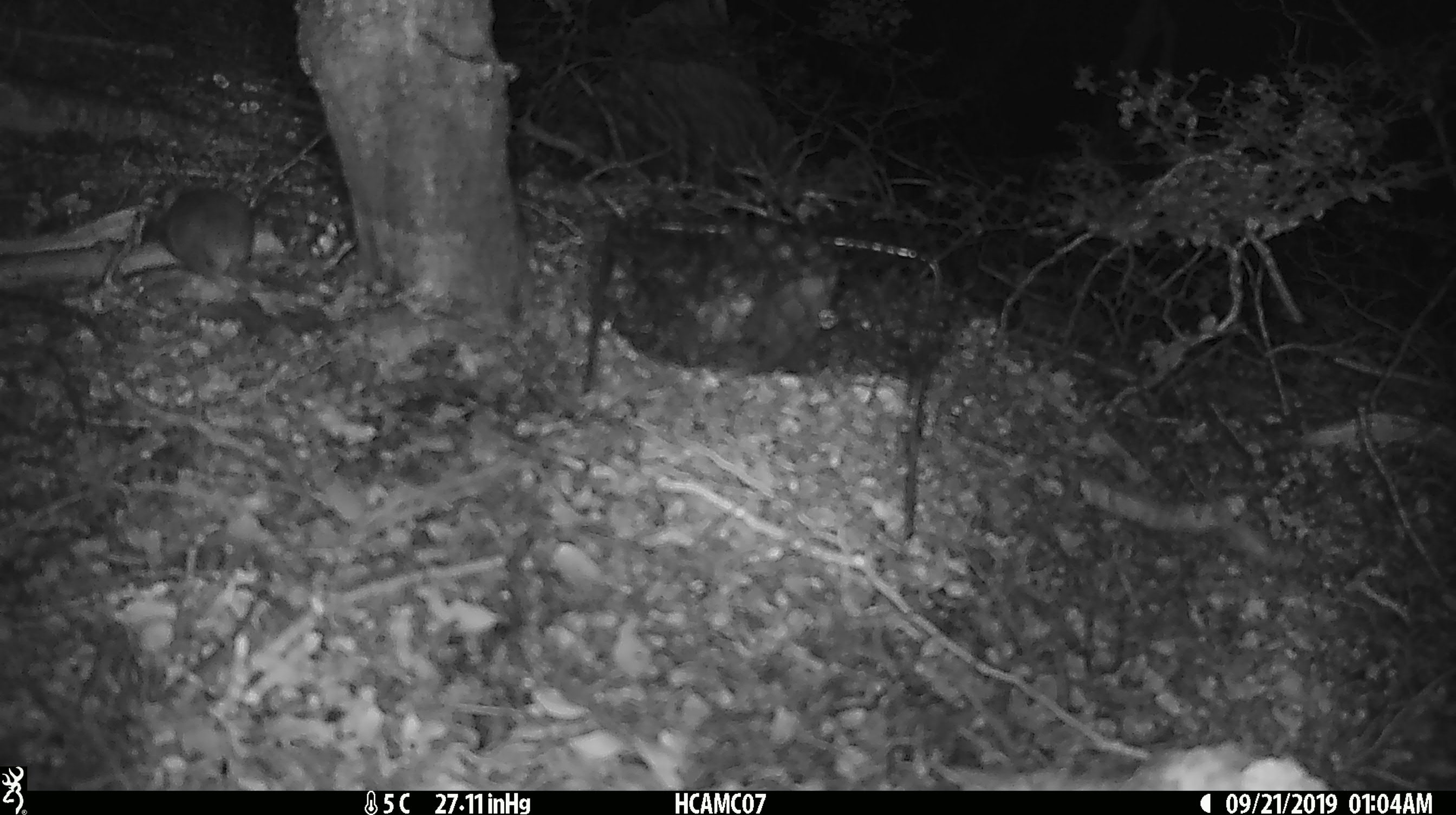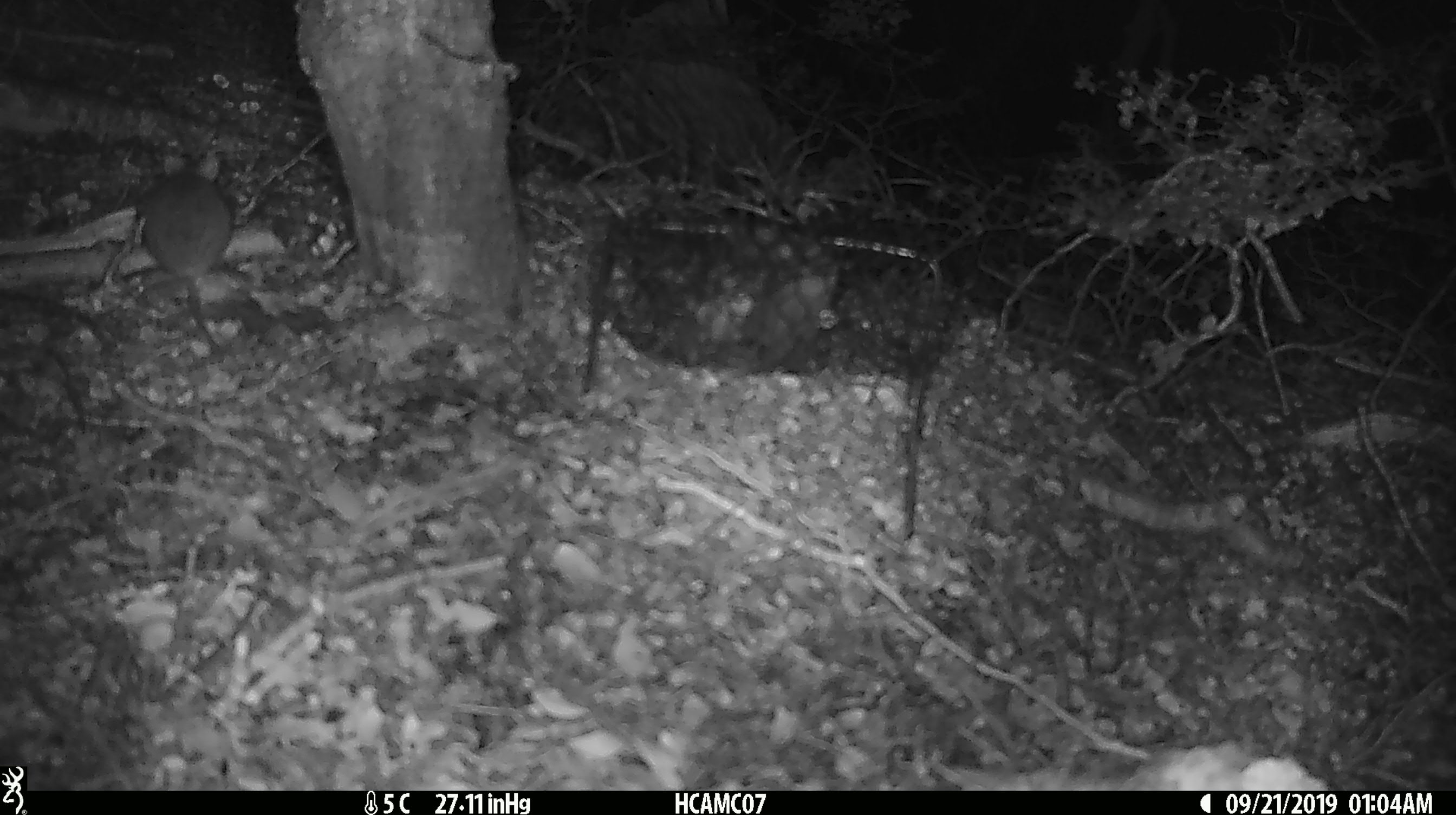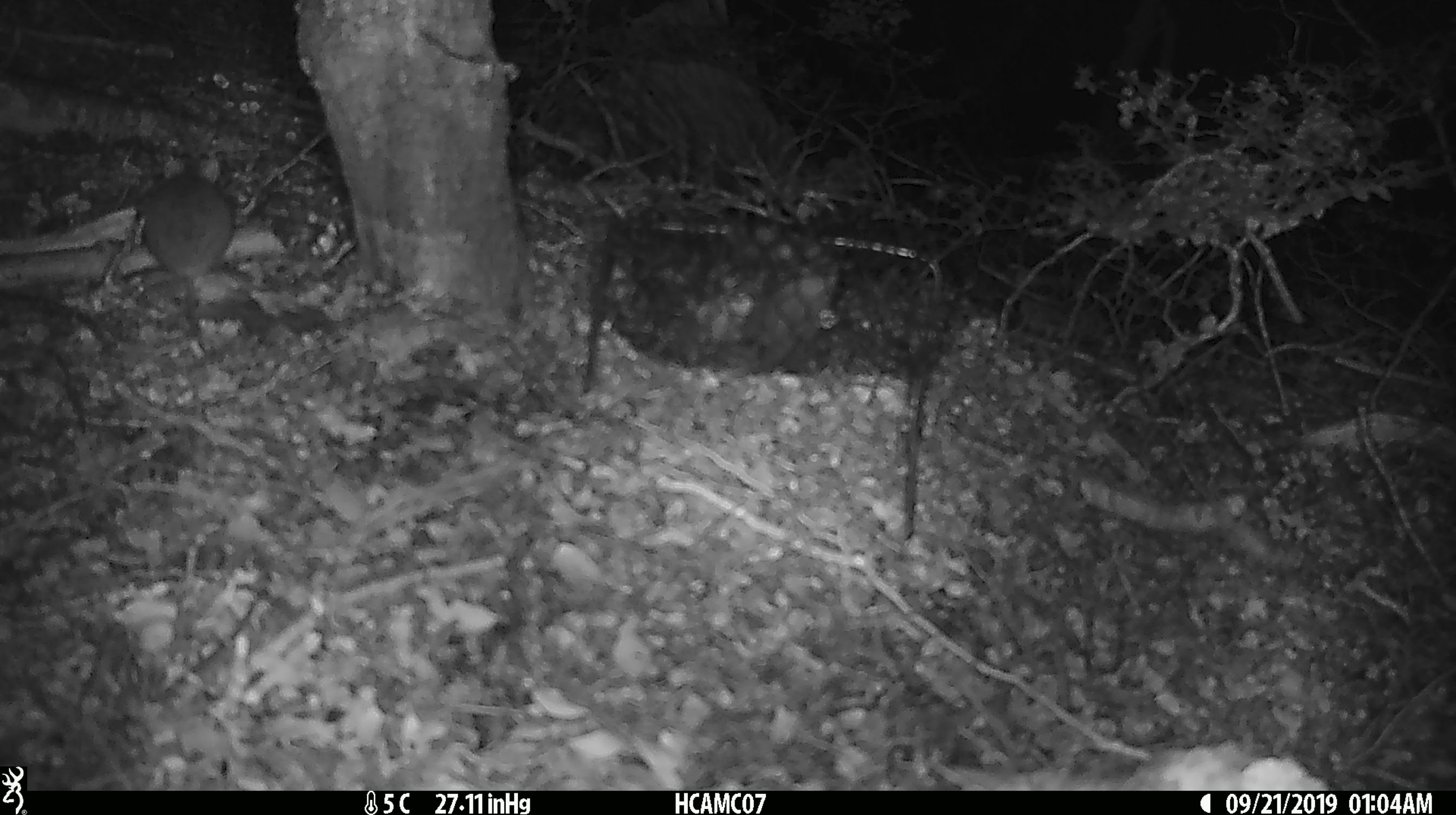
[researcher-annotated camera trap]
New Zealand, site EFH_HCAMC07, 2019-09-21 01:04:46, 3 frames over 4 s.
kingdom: Animalia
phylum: Chordata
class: Mammalia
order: Rodentia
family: Muridae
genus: Mus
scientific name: Mus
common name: mouse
Mouse (Mus).